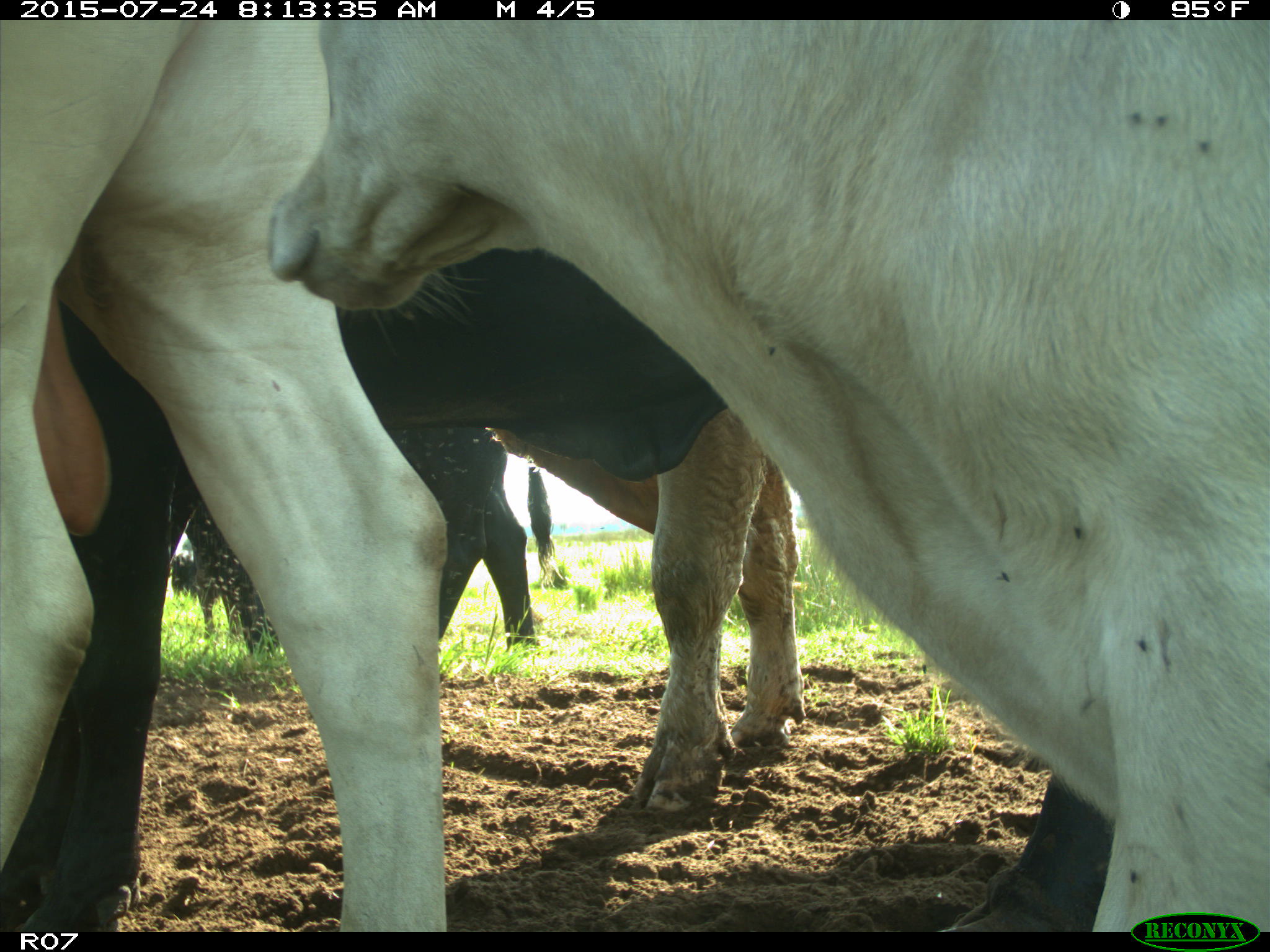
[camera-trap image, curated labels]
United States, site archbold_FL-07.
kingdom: Animalia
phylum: Chordata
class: Mammalia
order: Artiodactyla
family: Bovidae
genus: Bos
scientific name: Bos taurus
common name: domestic cow